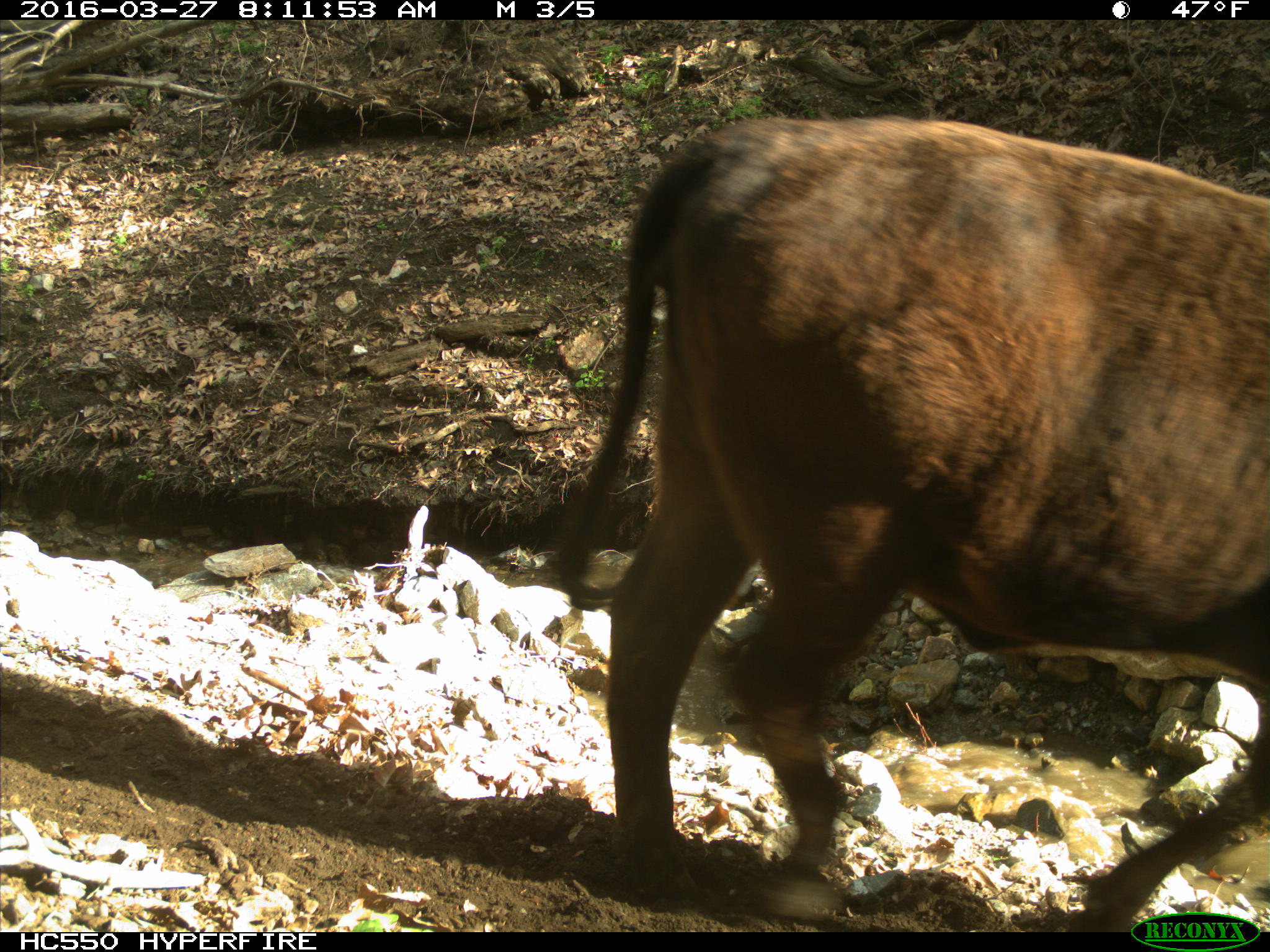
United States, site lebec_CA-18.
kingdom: Animalia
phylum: Chordata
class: Mammalia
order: Artiodactyla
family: Bovidae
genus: Bos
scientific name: Bos taurus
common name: domestic cow